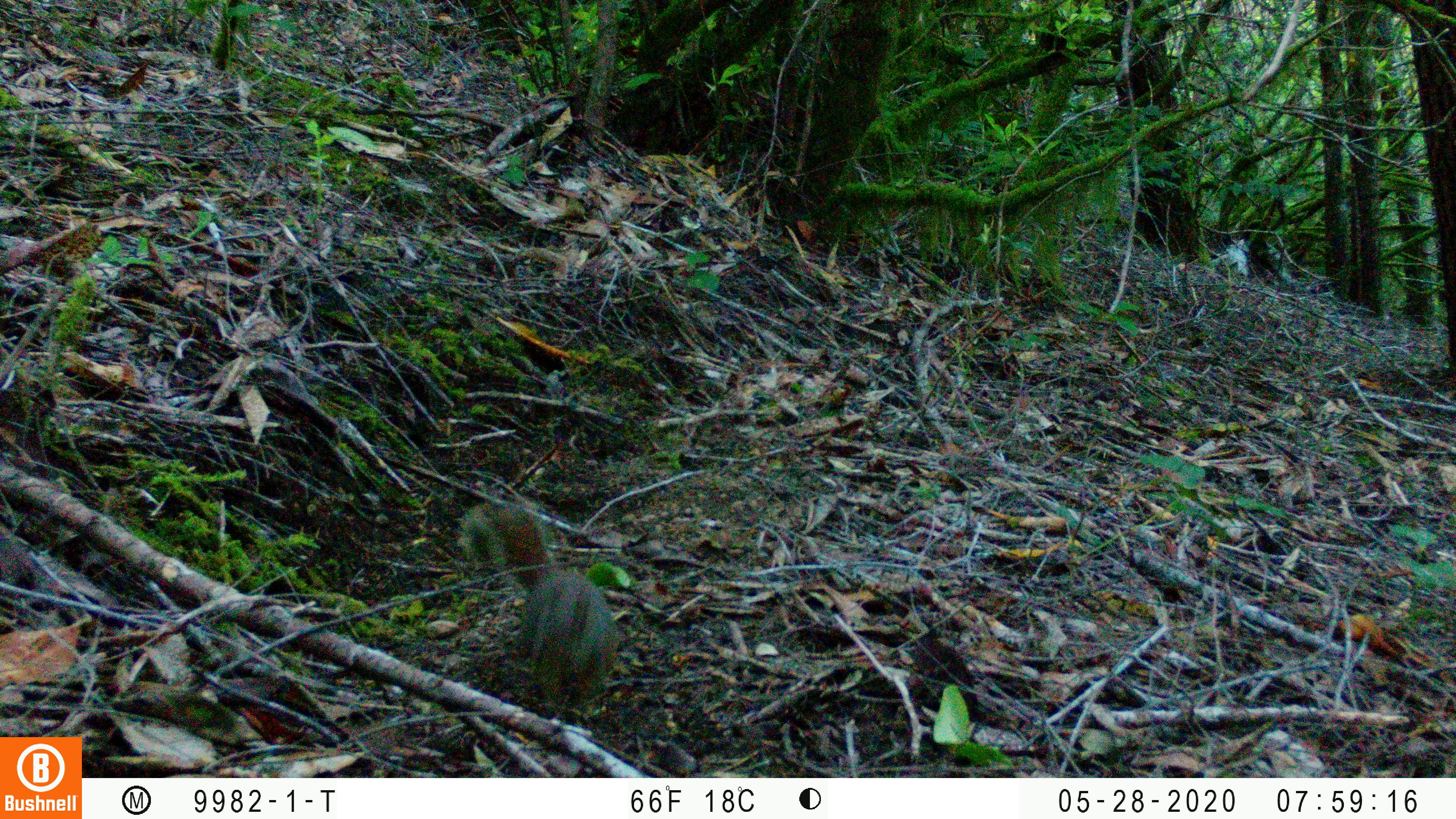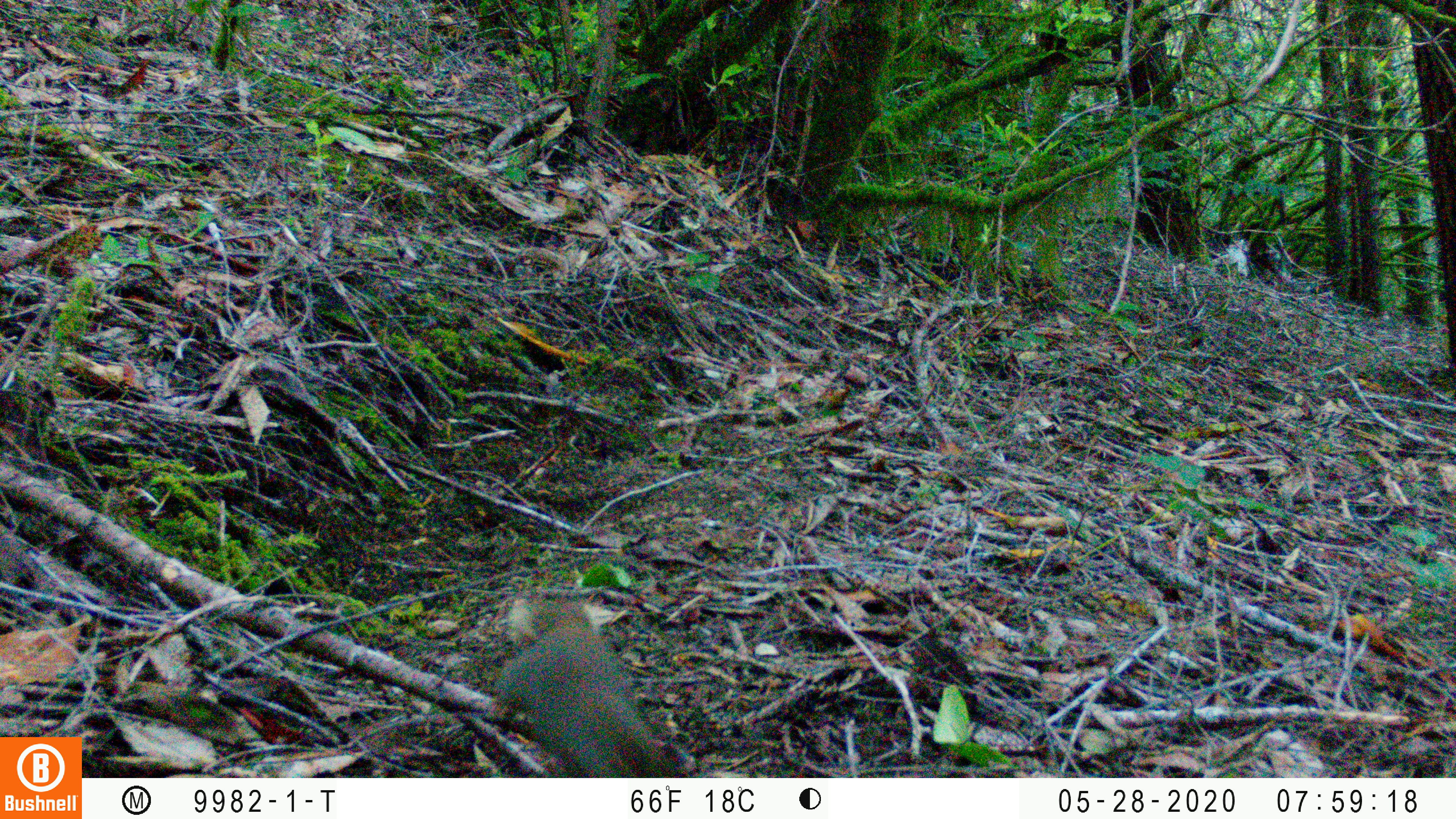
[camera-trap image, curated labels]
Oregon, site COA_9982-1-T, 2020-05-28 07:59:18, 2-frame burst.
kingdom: Animalia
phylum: Chordata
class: Mammalia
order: Rodentia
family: Sciuridae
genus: Tamiasciurus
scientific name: Tamiasciurus douglasii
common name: douglas squirrel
Douglas squirrel (Tamiasciurus douglasii).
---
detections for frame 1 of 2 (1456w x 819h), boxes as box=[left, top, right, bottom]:
douglas squirrel: box=[465, 504, 621, 709]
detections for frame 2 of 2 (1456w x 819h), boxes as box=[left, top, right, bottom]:
douglas squirrel: box=[494, 597, 667, 770]